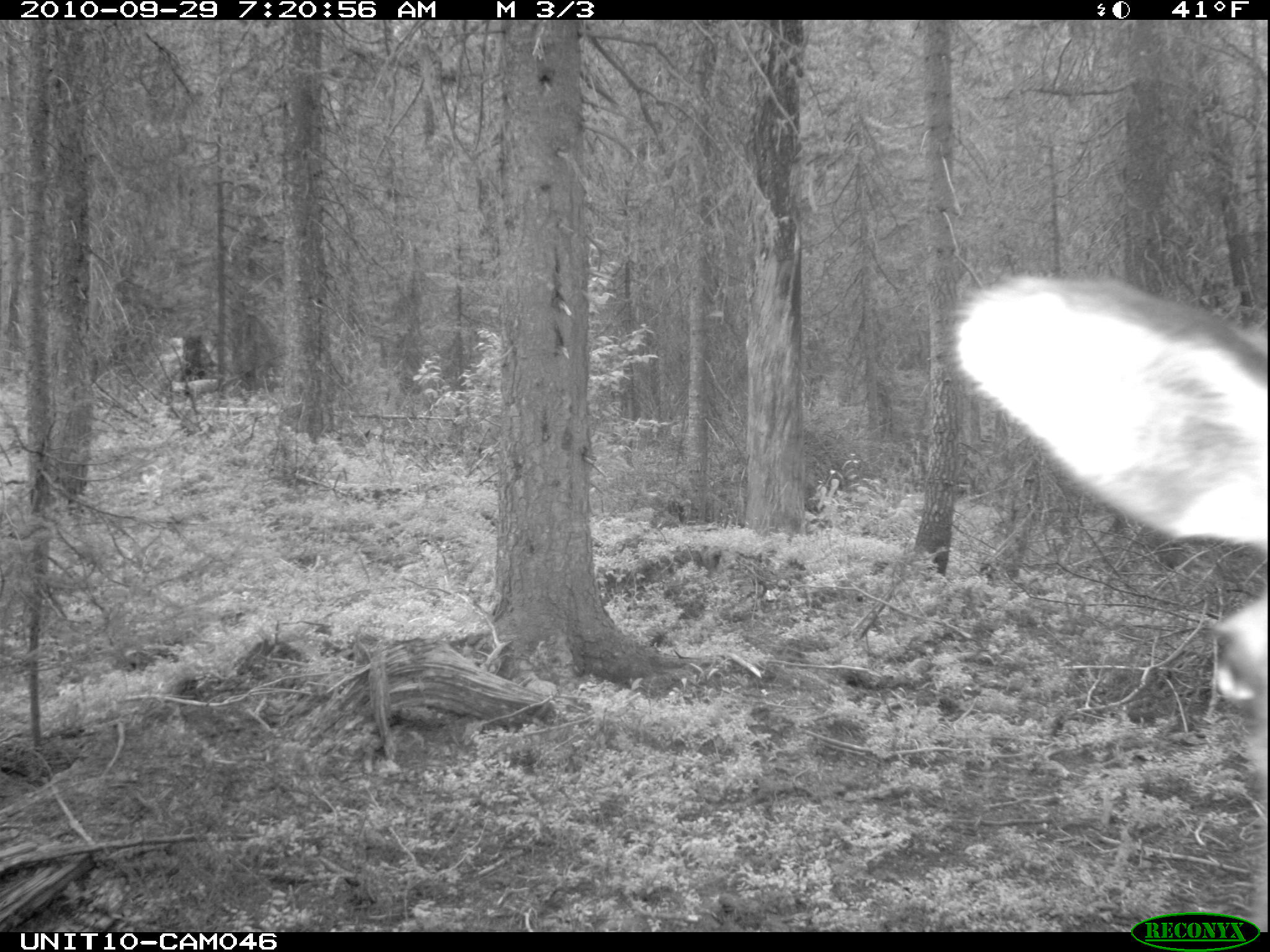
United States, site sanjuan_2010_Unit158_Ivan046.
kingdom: Animalia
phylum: Chordata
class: Mammalia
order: Artiodactyla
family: Cervidae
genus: Cervus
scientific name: Cervus elaphus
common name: red deer